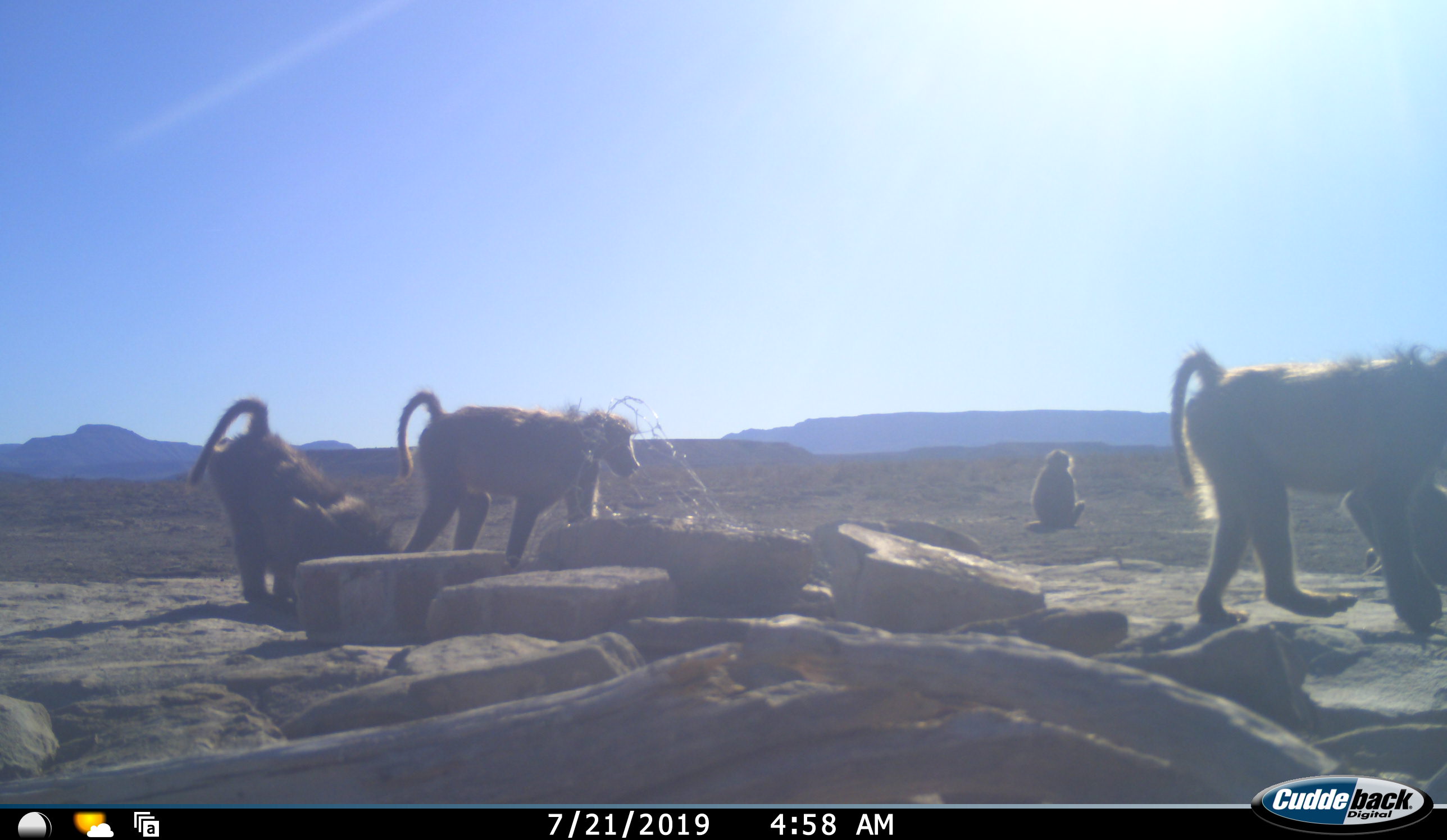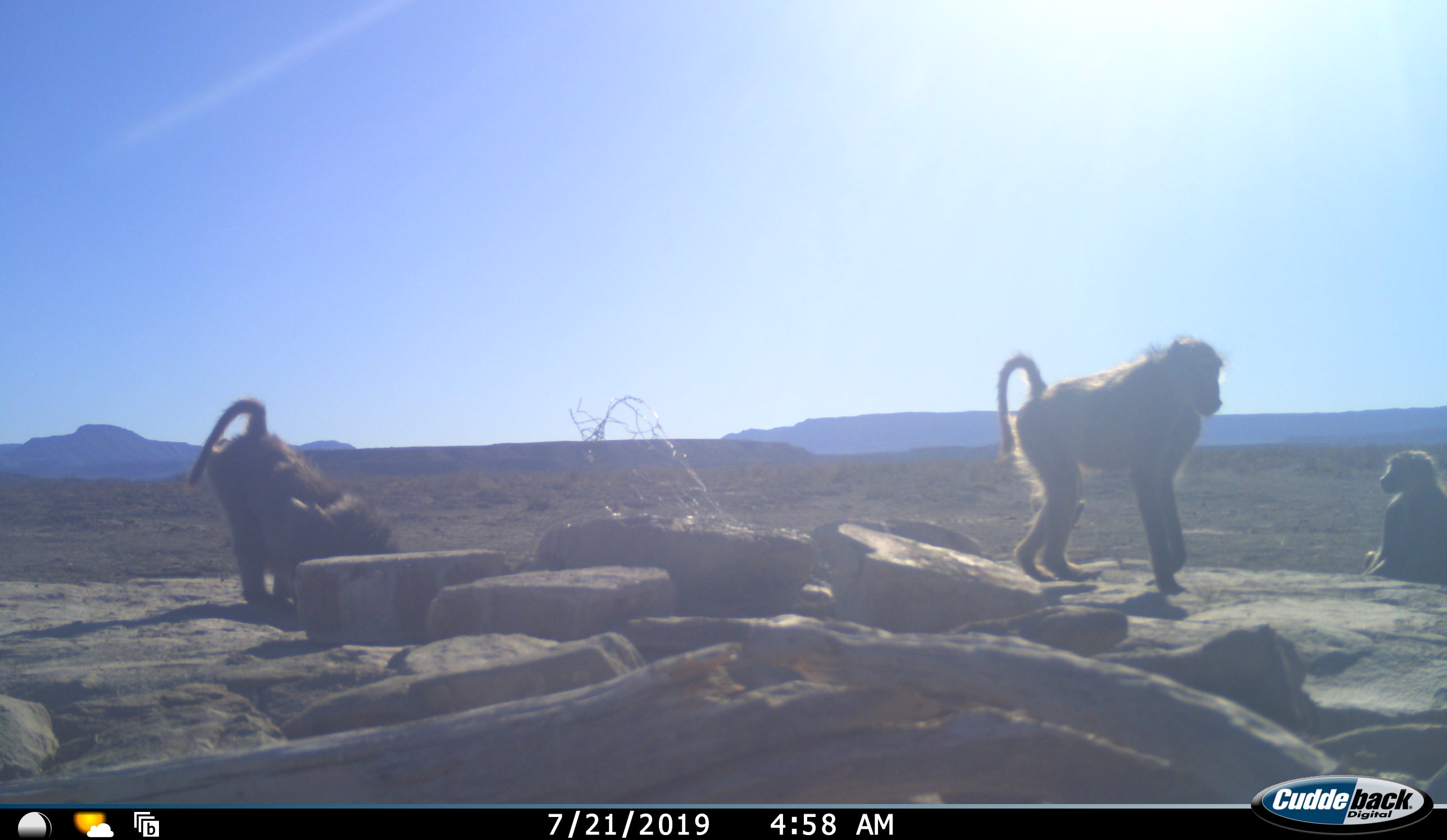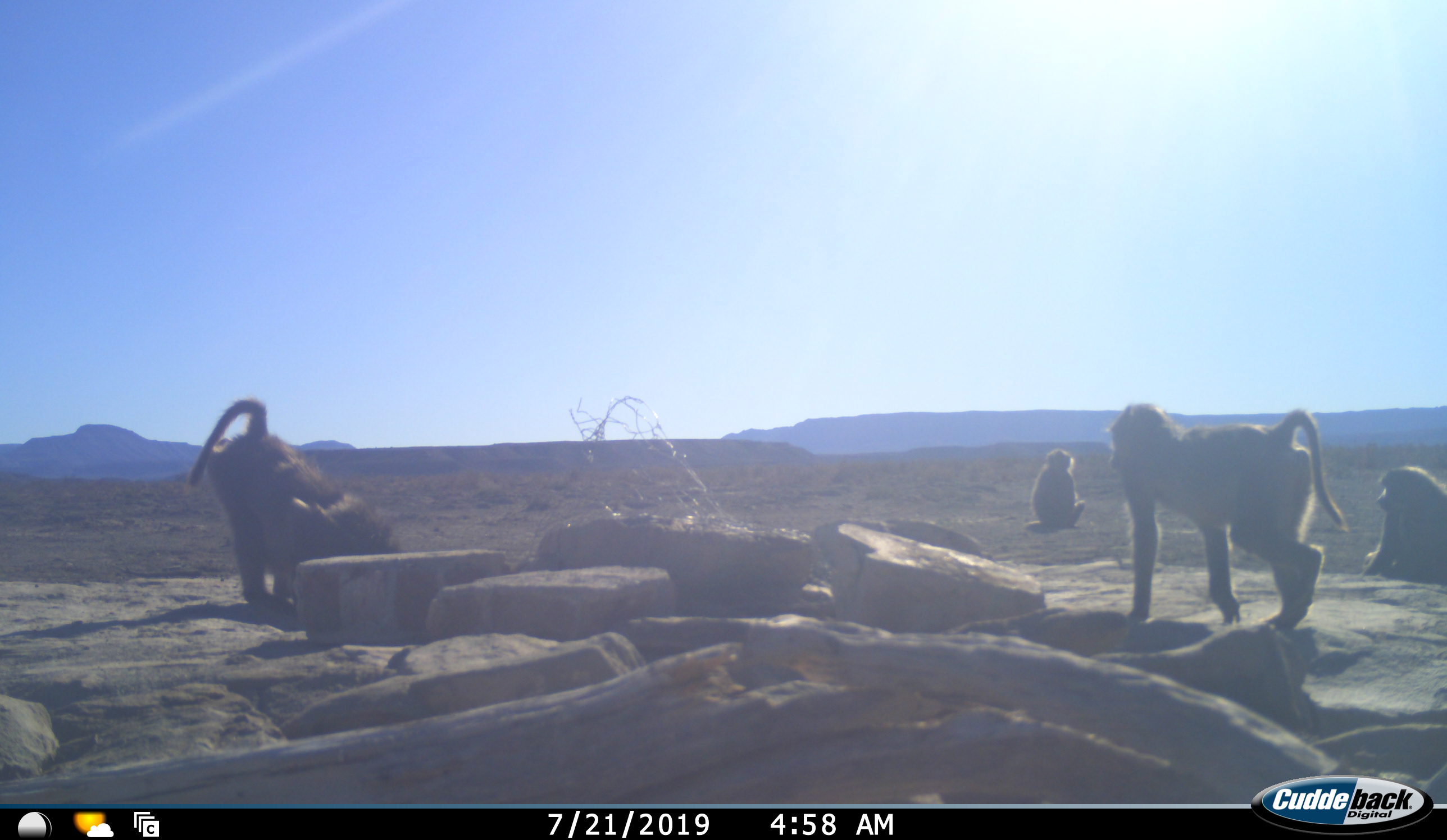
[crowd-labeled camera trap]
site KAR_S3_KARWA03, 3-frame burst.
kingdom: Animalia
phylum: Chordata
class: Mammalia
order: Primates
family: Cercopithecidae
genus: Papio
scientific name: Papio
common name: baboon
Baboon (Papio), count 5. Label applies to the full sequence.